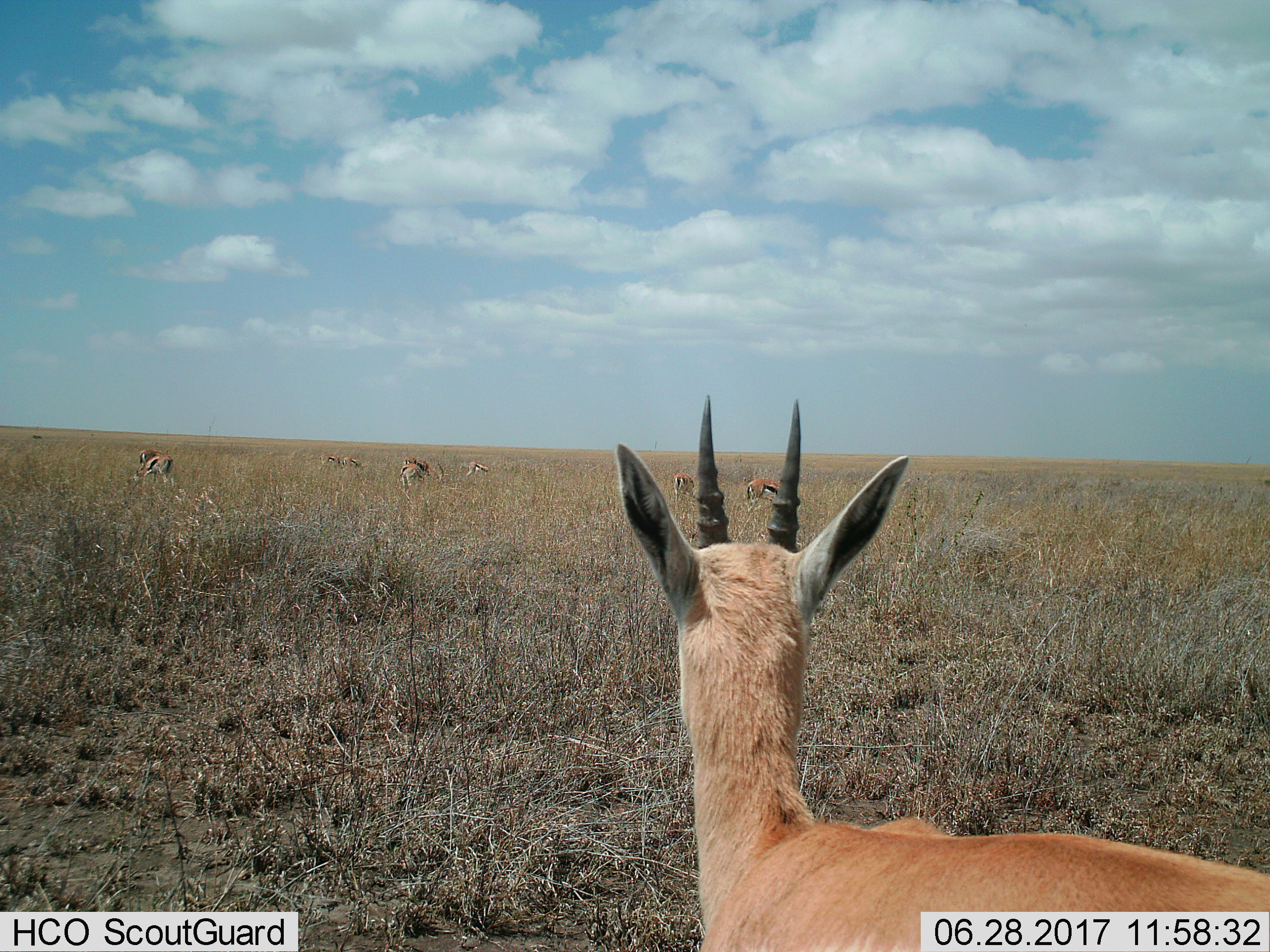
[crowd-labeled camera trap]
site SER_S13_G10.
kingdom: Animalia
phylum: Chordata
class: Mammalia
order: Artiodactyla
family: Bovidae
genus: Eudorcas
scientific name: Eudorcas thomsonii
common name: thomson's gazelle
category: gazellethomsons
Gazellethomsons (thomson's gazelle) (Eudorcas thomsonii), count 8. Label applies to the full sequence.